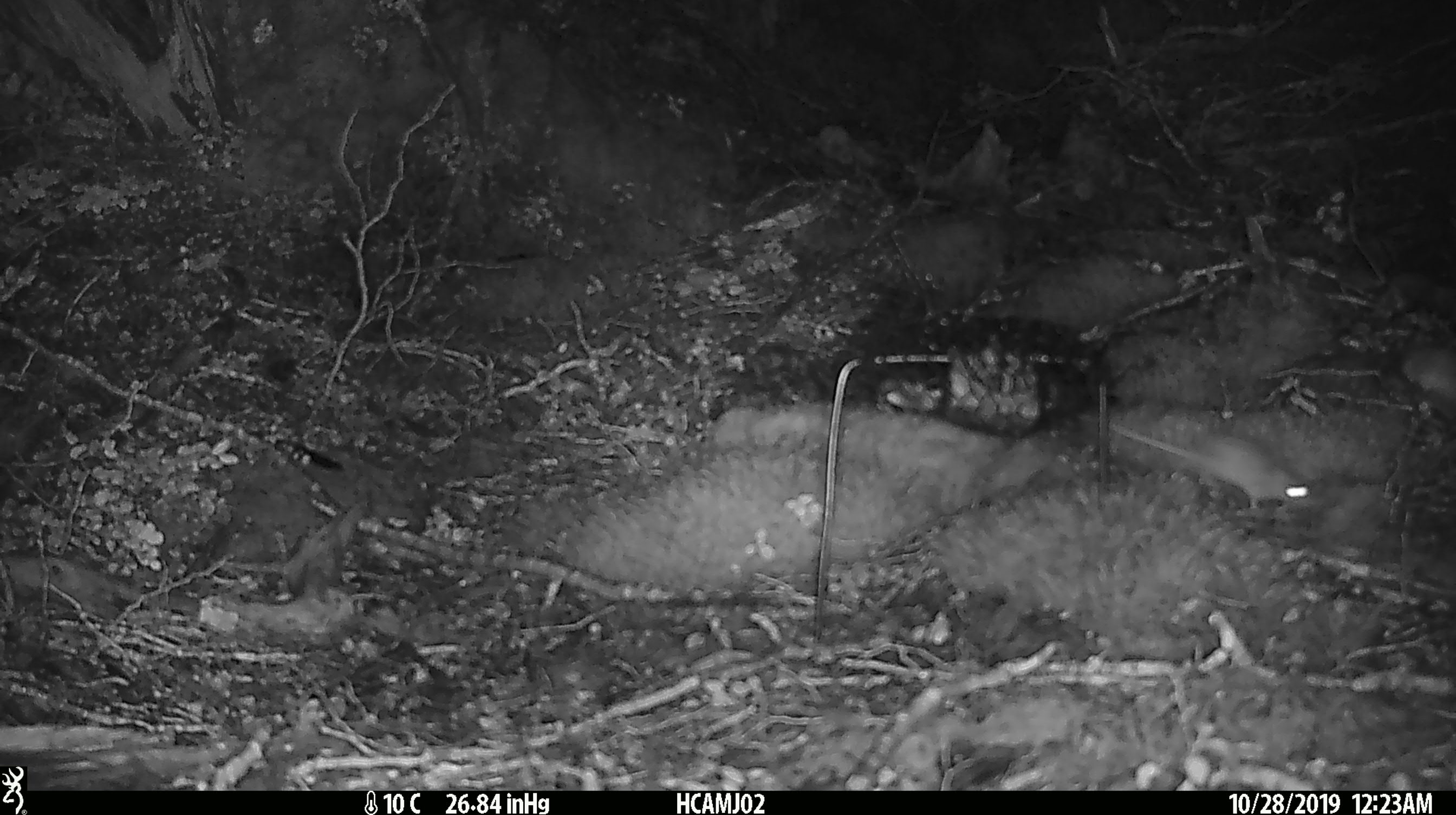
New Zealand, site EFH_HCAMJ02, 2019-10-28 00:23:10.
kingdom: Animalia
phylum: Chordata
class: Mammalia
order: Rodentia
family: Muridae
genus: Mus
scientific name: Mus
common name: mouse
Mouse (Mus).